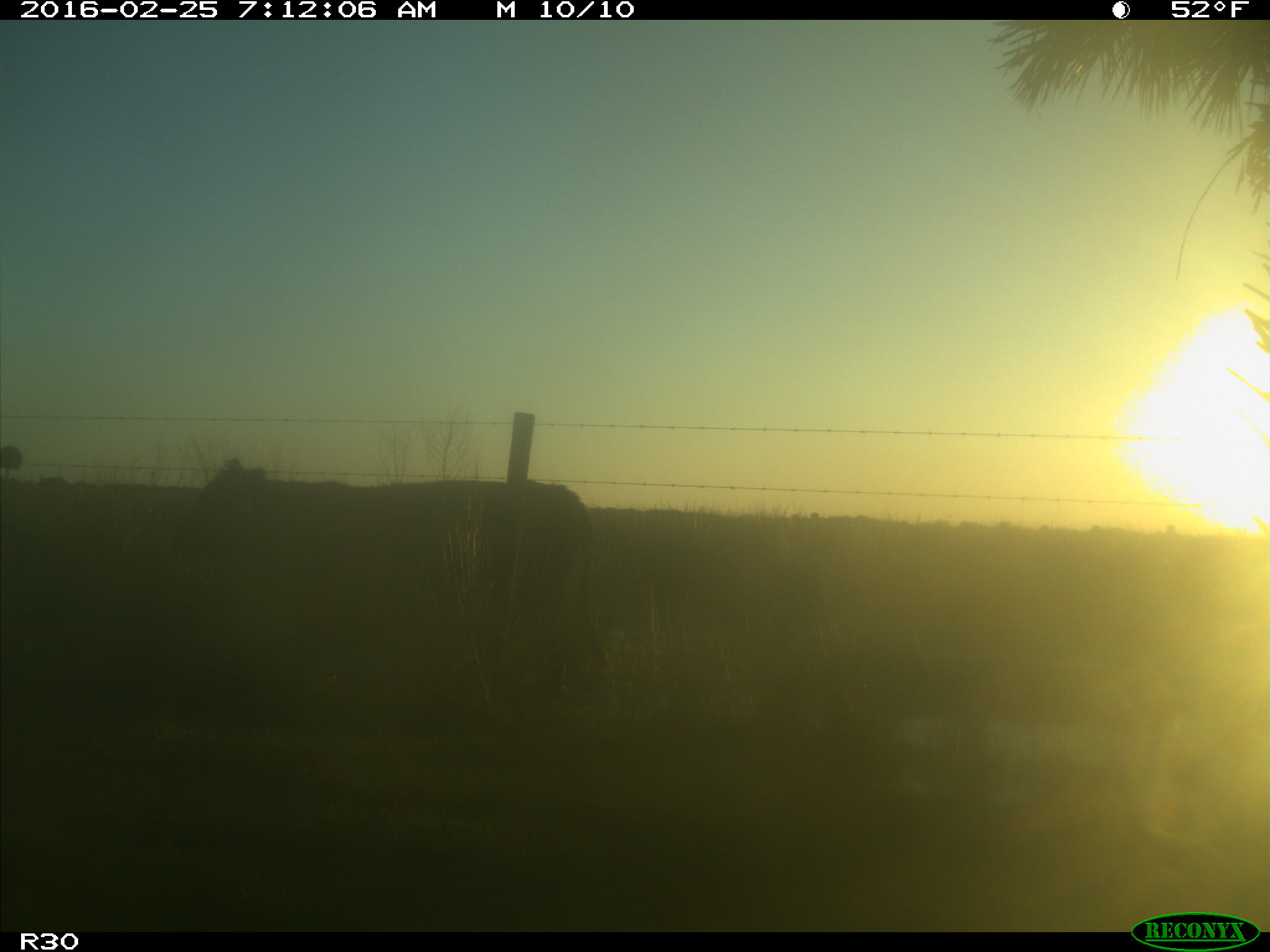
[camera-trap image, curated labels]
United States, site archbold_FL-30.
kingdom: Animalia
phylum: Chordata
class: Mammalia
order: Artiodactyla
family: Bovidae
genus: Bos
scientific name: Bos taurus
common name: domestic cow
Bos taurus (domestic cow).